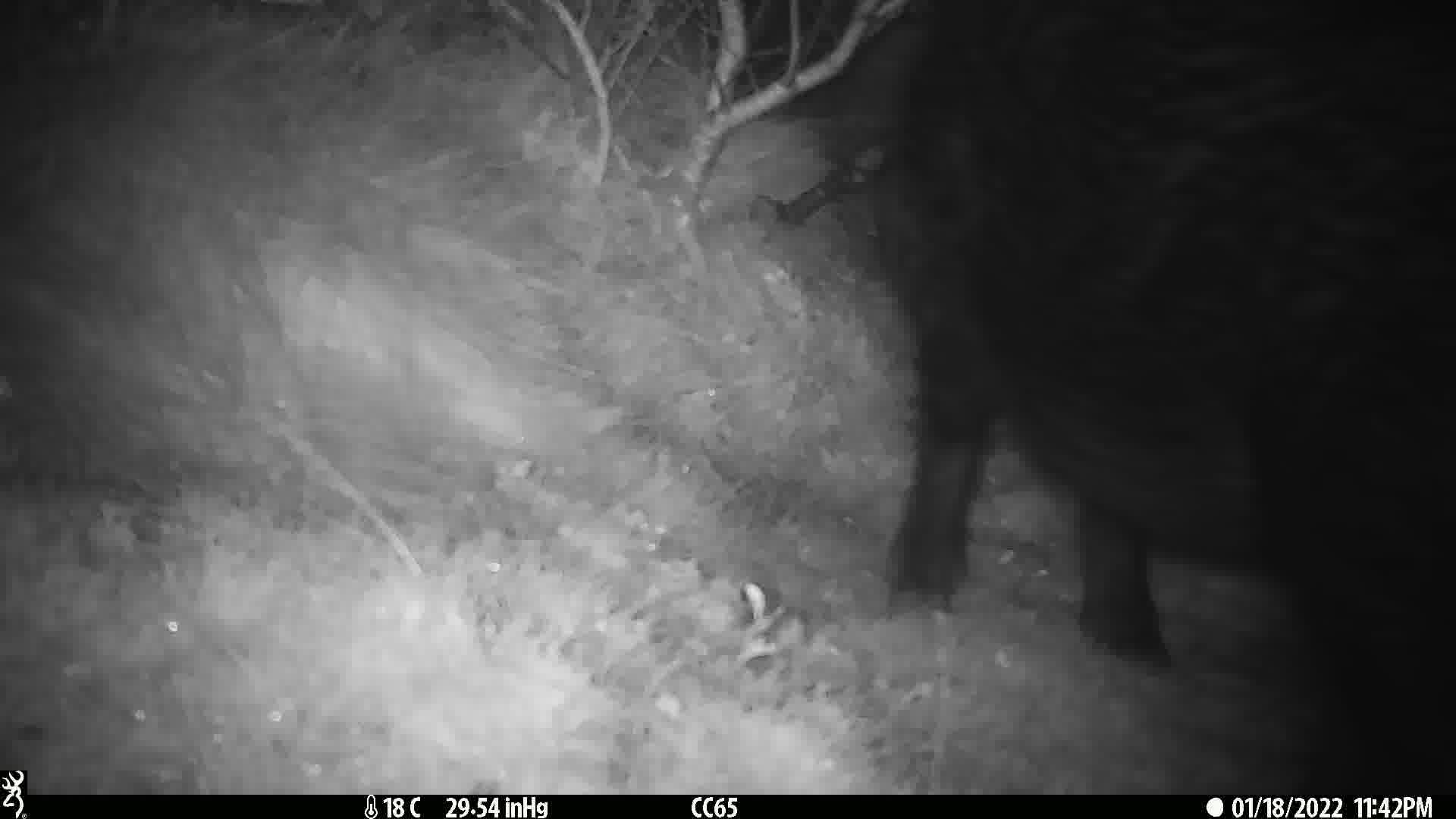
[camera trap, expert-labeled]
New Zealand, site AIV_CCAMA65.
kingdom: Animalia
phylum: Chordata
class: Mammalia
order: Artiodactyla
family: Suidae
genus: Sus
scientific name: Sus scrofa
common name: pig